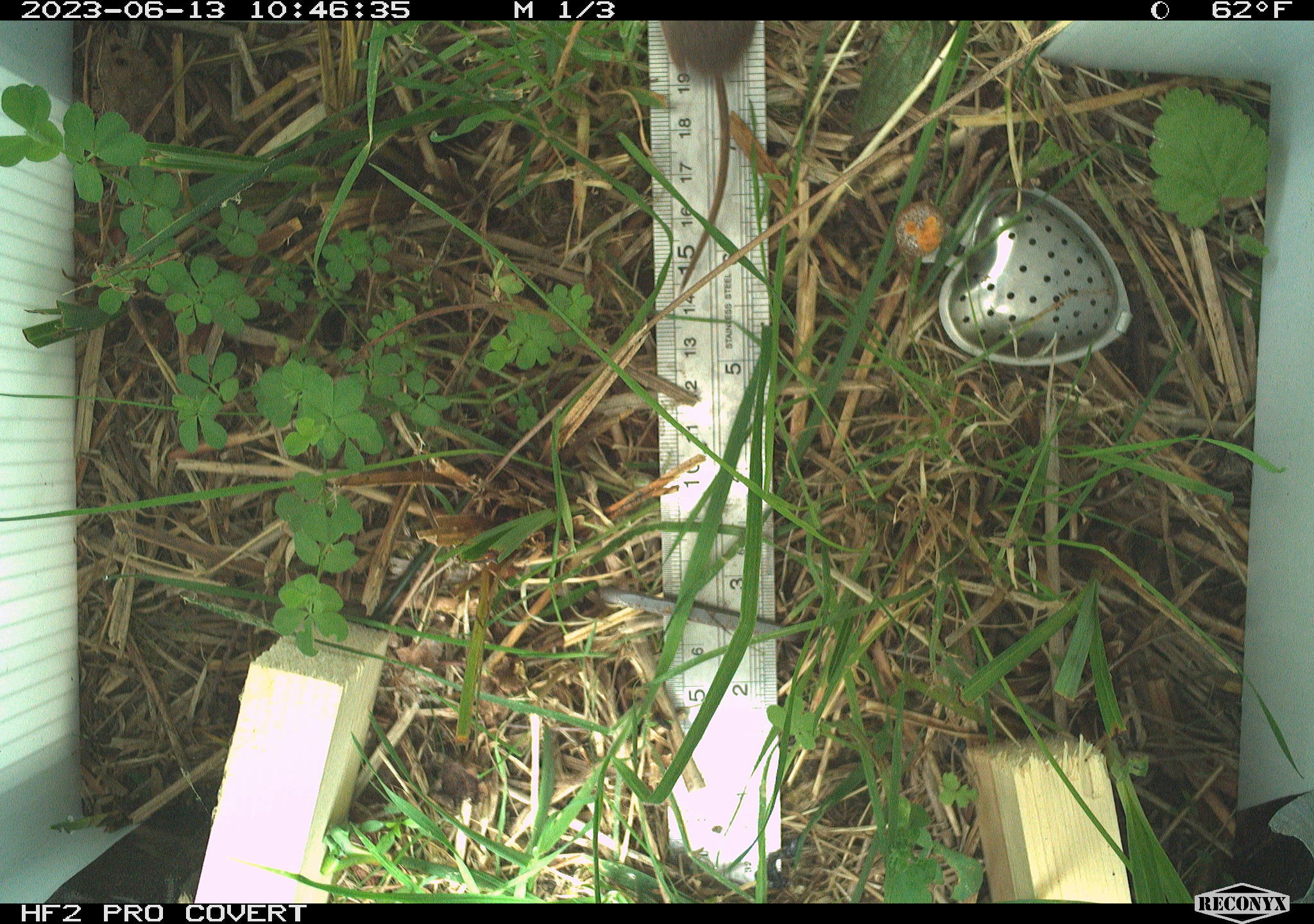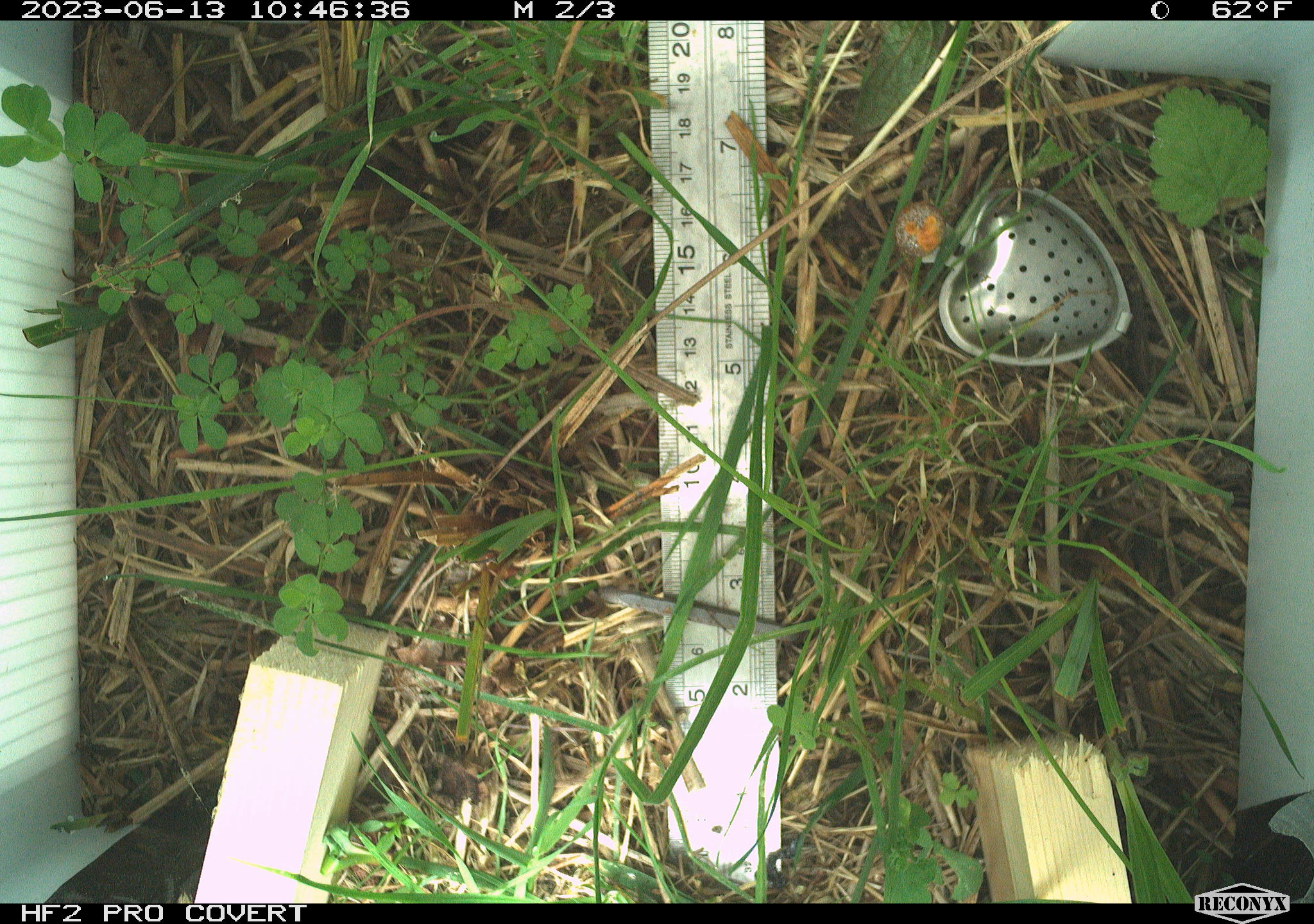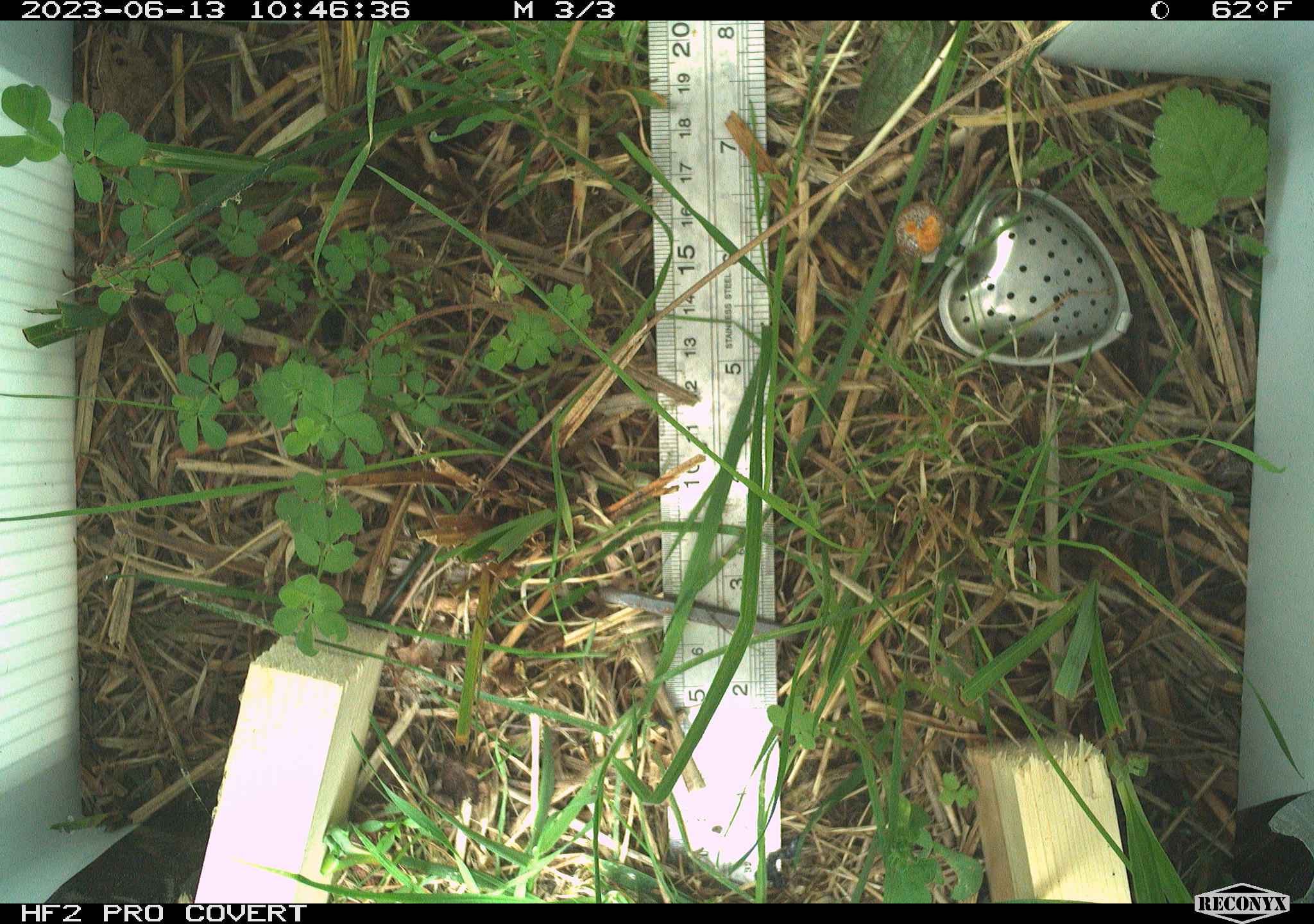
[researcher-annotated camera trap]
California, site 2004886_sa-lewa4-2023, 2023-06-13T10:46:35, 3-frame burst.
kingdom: Animalia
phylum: Chordata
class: Mammalia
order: Rodentia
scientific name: Rodentia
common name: mouse species